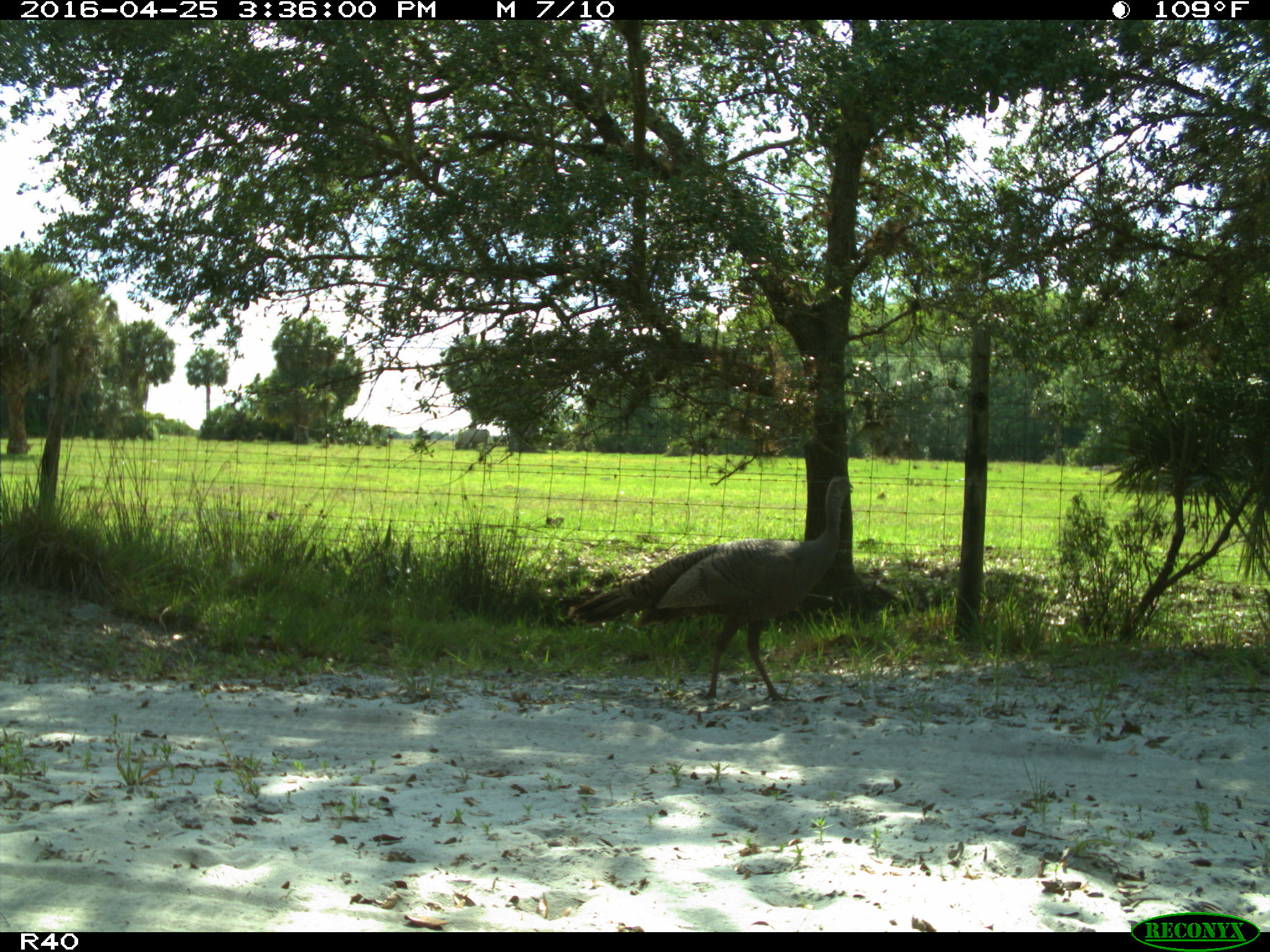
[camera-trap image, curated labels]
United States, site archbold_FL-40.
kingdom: Animalia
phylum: Chordata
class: Aves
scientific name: Aves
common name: birds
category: unidentified bird